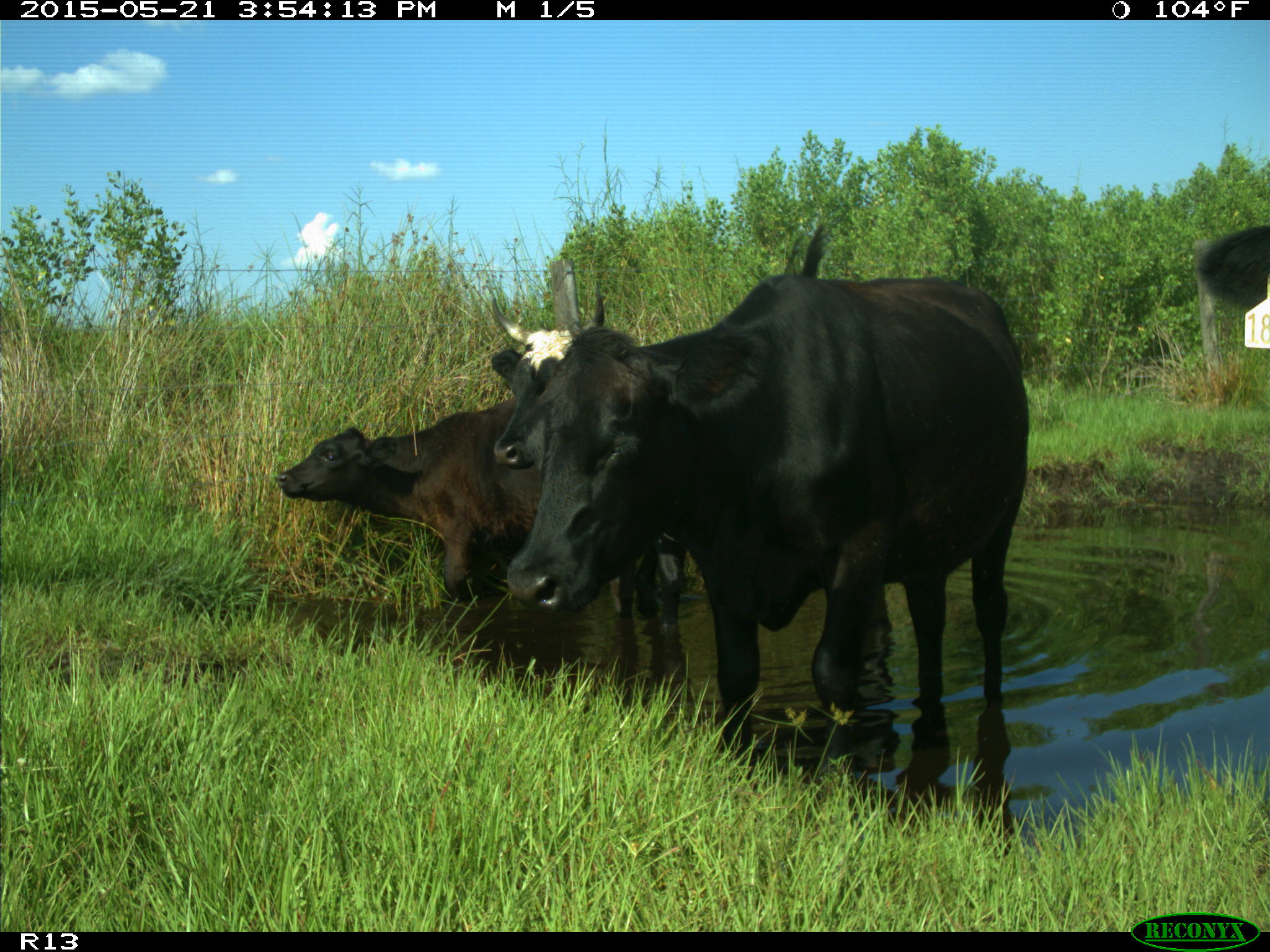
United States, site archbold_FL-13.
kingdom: Animalia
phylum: Chordata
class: Mammalia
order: Artiodactyla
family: Bovidae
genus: Bos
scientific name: Bos taurus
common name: domestic cow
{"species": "Bos taurus (domestic cow)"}